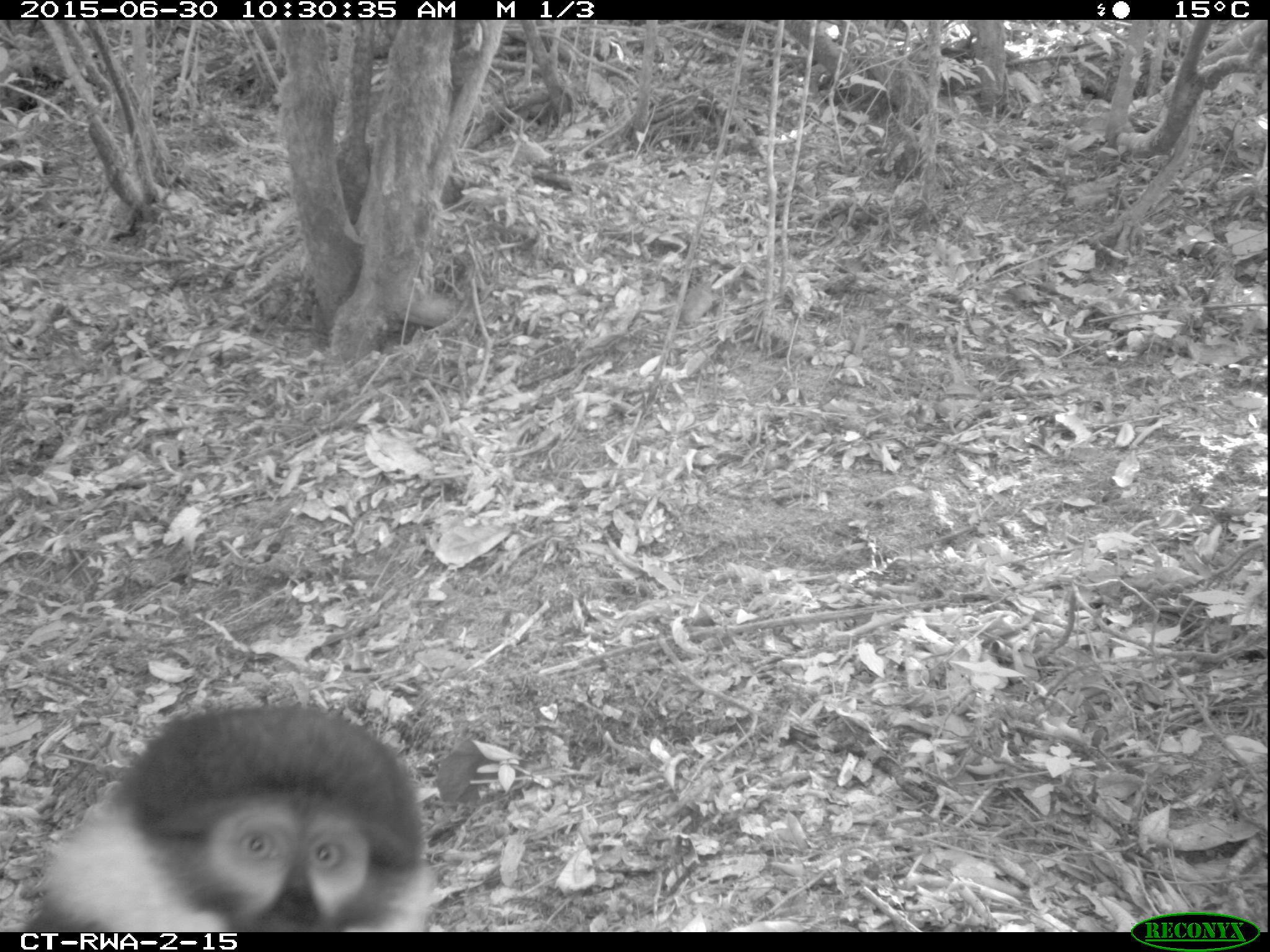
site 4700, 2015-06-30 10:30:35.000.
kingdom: Animalia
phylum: Chordata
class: Mammalia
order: Primates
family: Cercopithecidae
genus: Allochrocebus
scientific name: Allochrocebus lhoesti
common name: l'hoest's monkey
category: cercopithecus lhoesti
Cercopithecus lhoesti (l'hoest's monkey) (Allochrocebus lhoesti), count 1.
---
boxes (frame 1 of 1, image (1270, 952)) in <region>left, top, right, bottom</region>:
cercopithecus lhoesti: <region>20, 704, 431, 929</region>